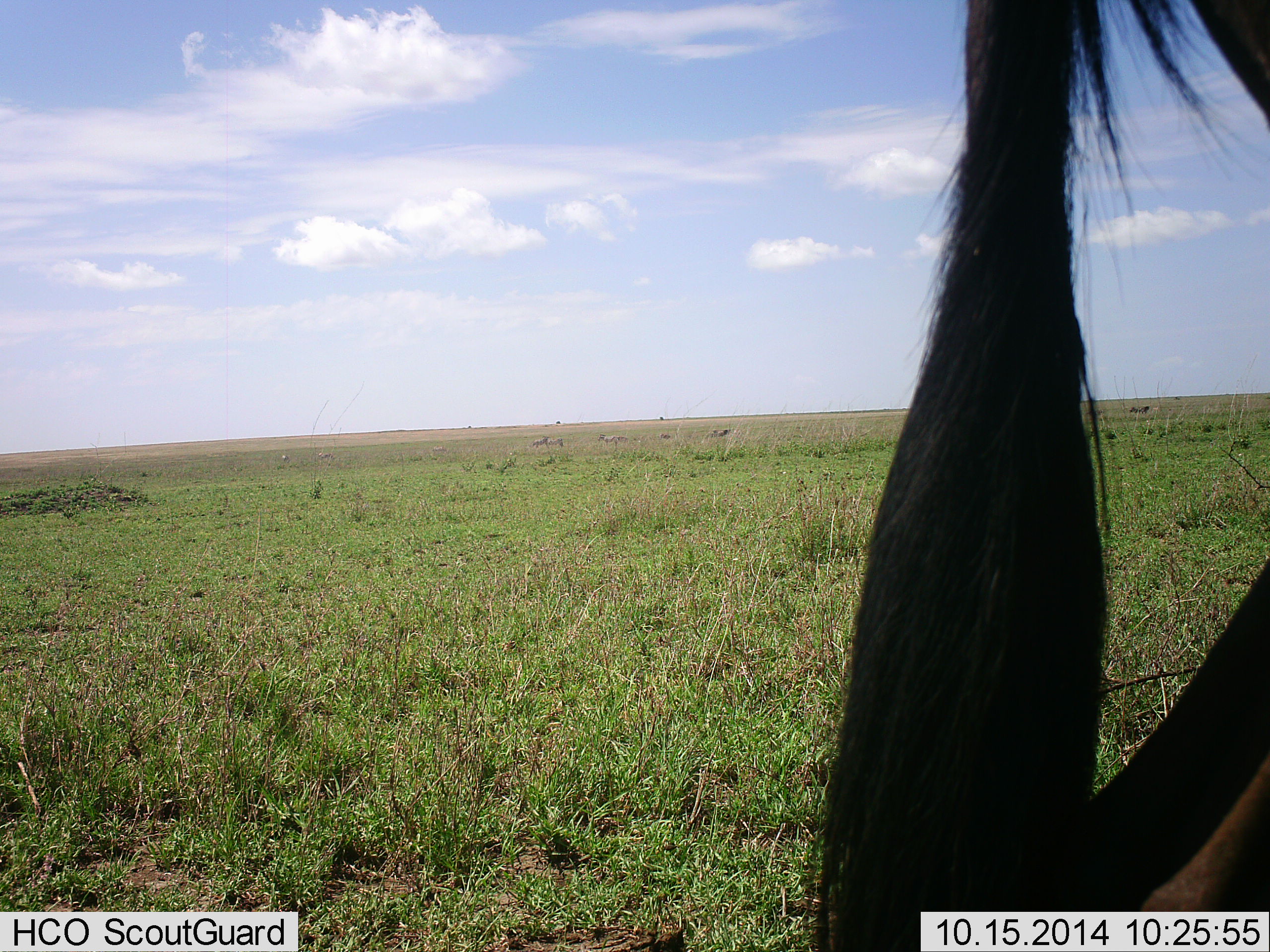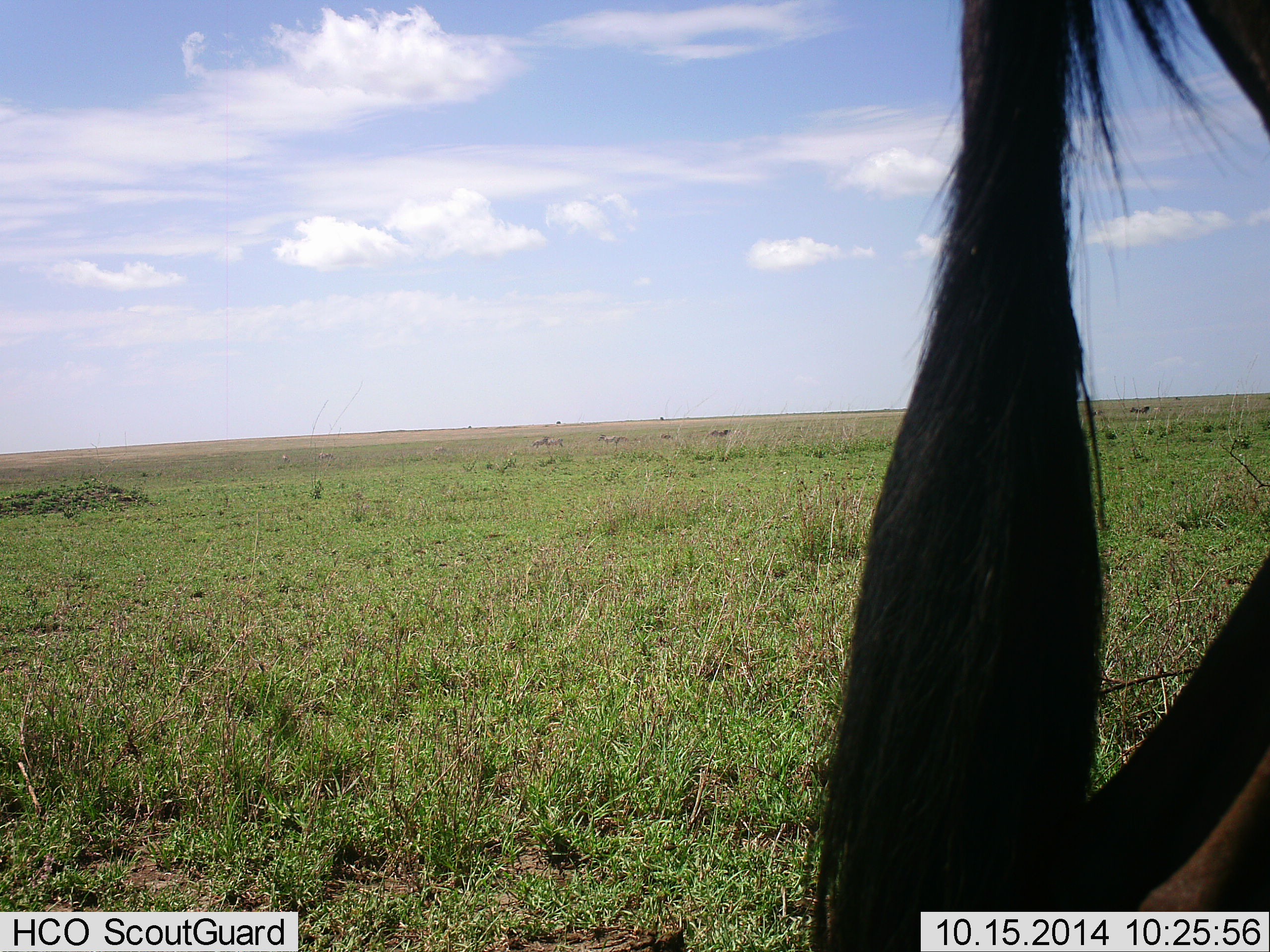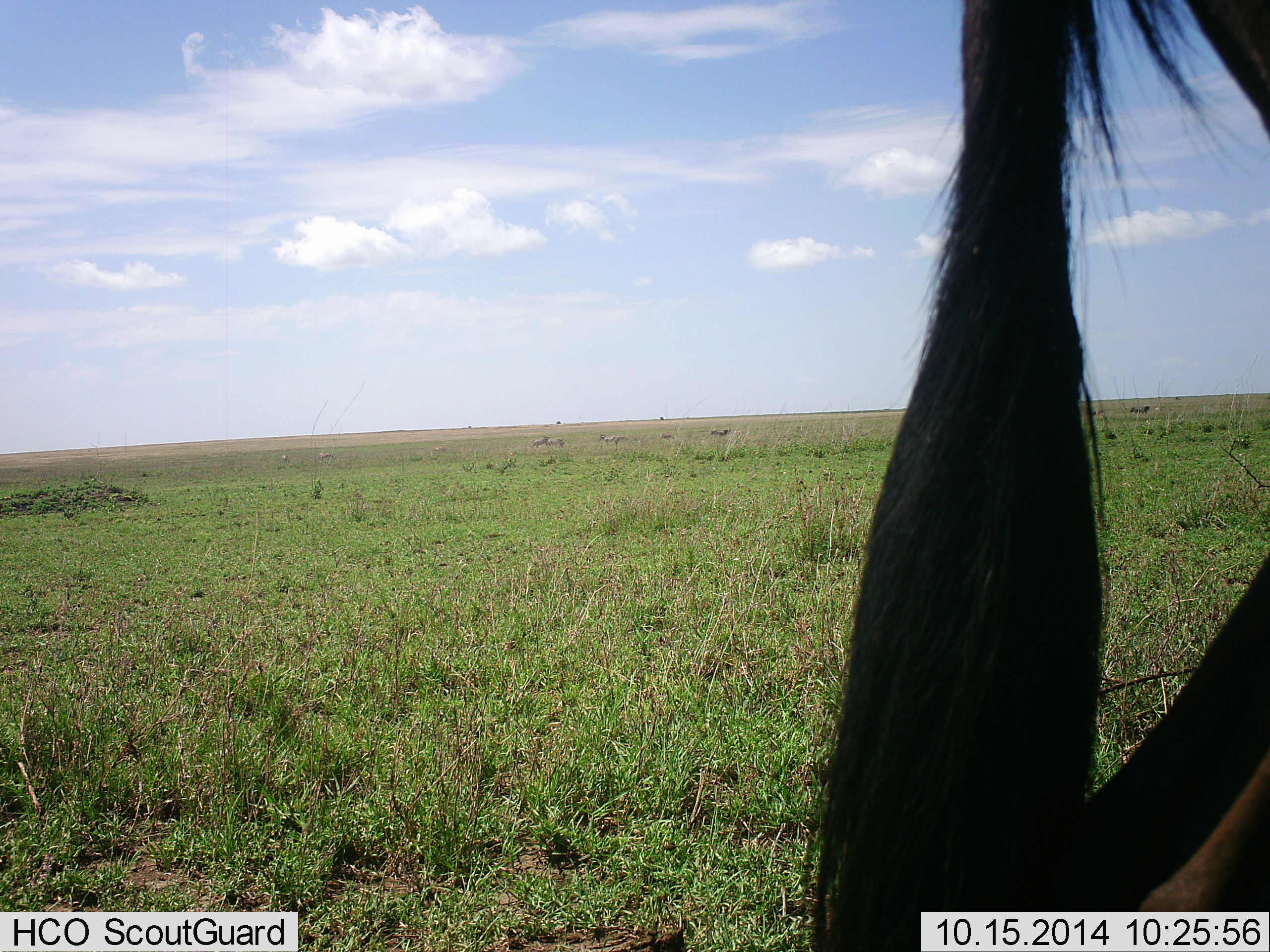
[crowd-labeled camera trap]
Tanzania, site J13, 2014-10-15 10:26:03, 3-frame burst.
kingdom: Animalia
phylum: Chordata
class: Mammalia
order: Artiodactyla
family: Bovidae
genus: Connochaetes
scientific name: Connochaetes taurinus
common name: blue wildebeest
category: wildebeest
Wildebeest (blue wildebeest) (Connochaetes taurinus), count 1. Behavior (volunteer vote fractions): standing 100%, resting 0%, moving 0%, interacting 0%. Young present (vote fraction): 0%. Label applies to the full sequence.